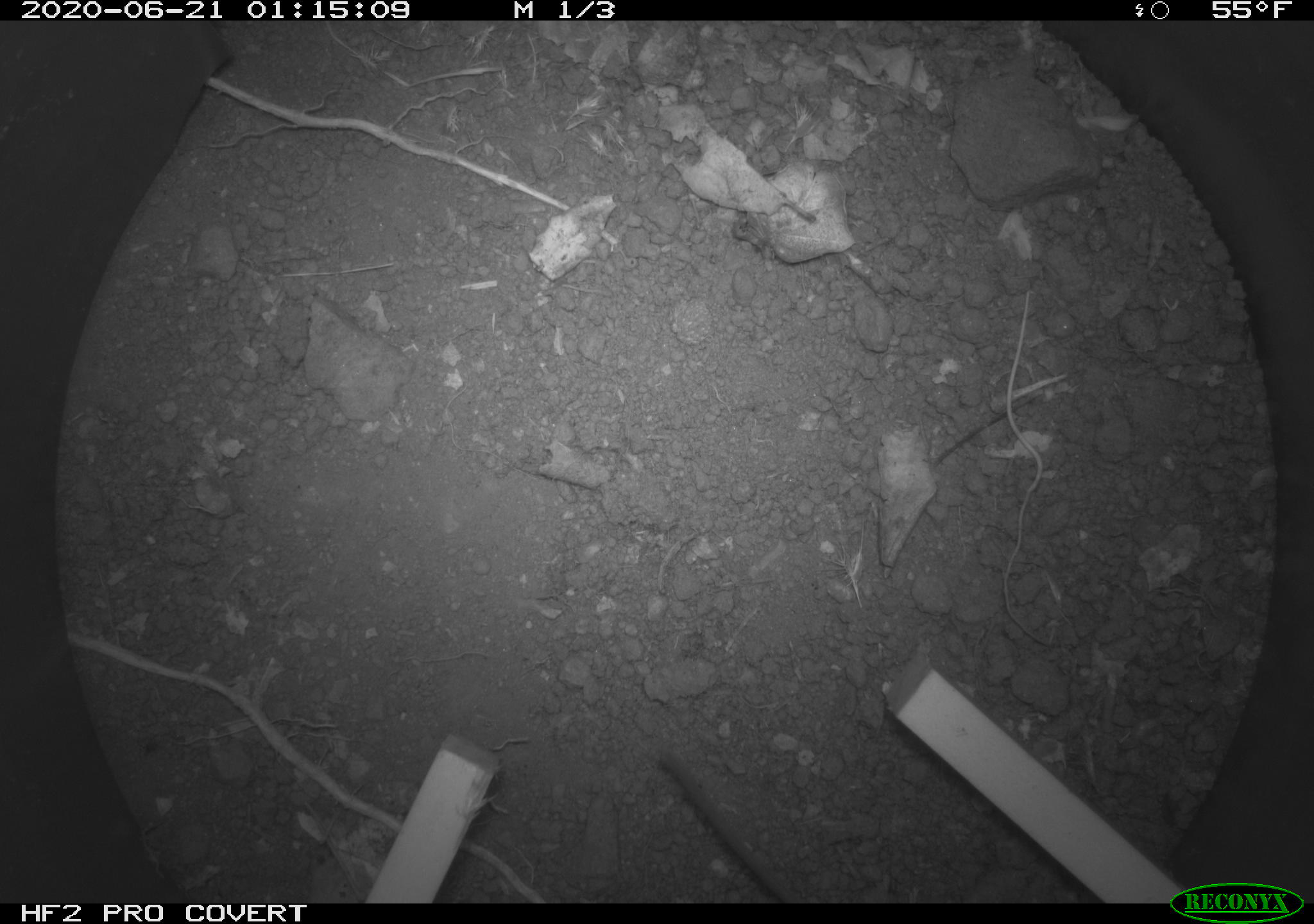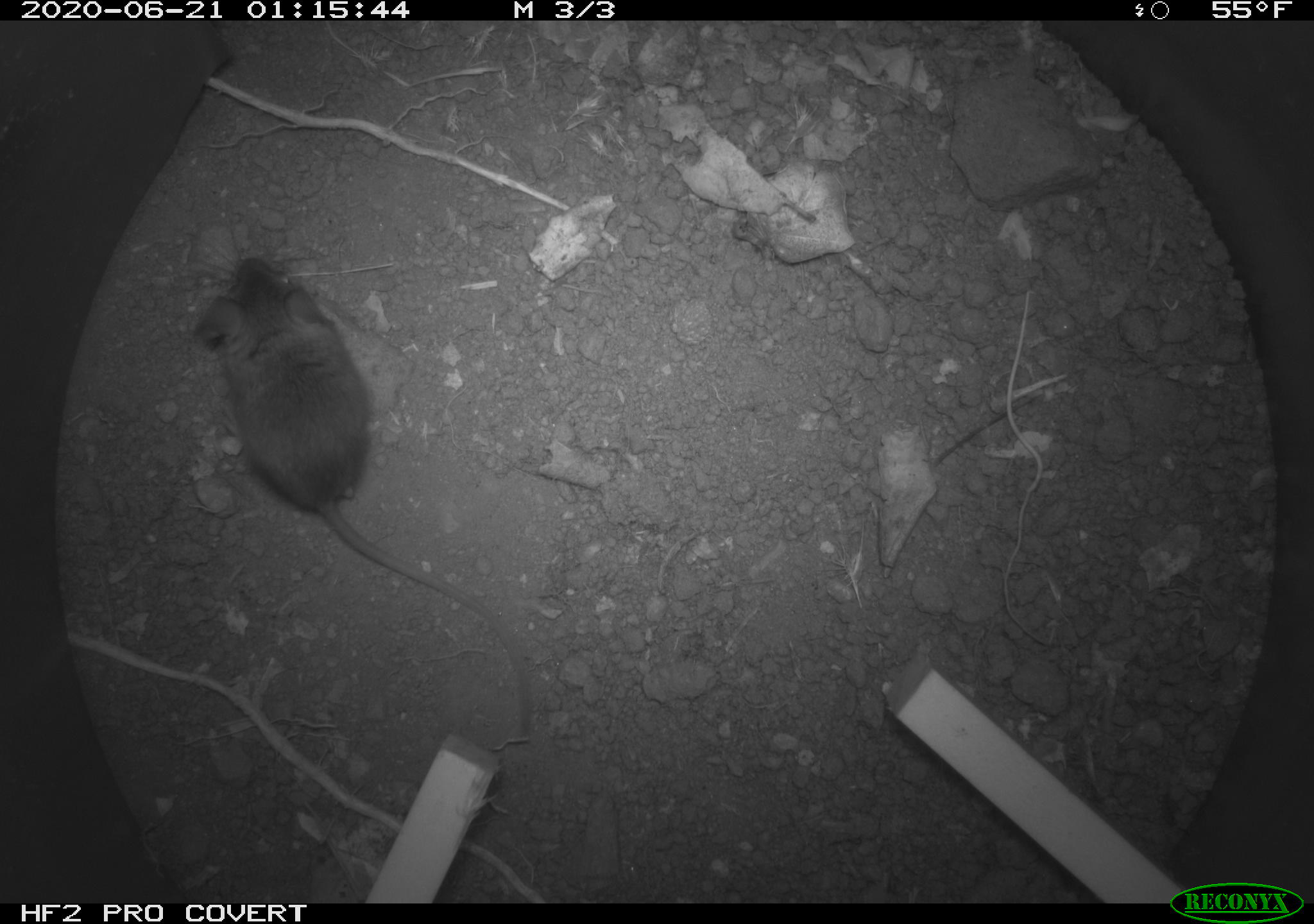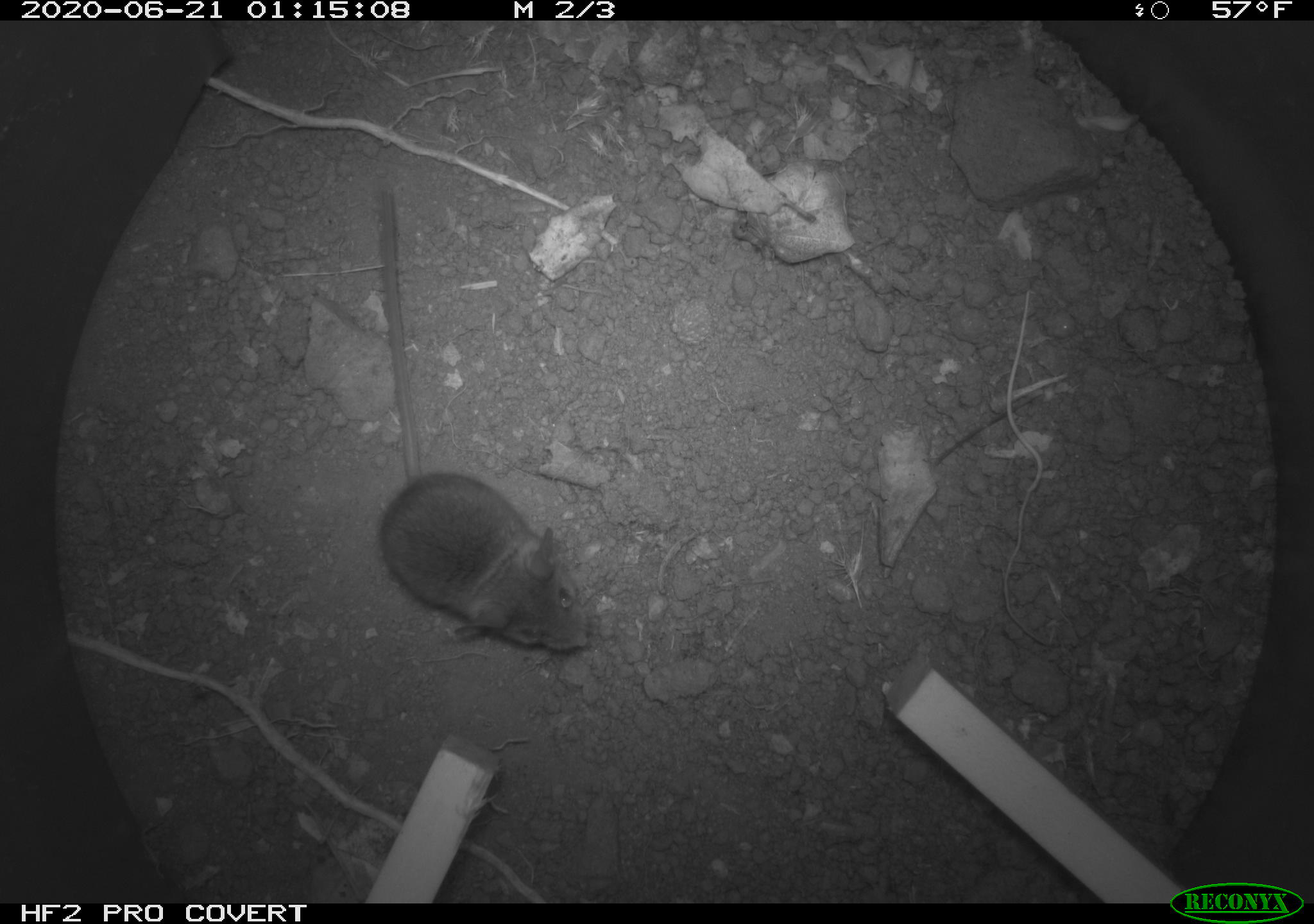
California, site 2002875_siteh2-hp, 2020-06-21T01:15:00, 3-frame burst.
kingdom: Animalia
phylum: Chordata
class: Mammalia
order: Rodentia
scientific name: Rodentia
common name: mouse species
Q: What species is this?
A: Mouse species (Rodentia).